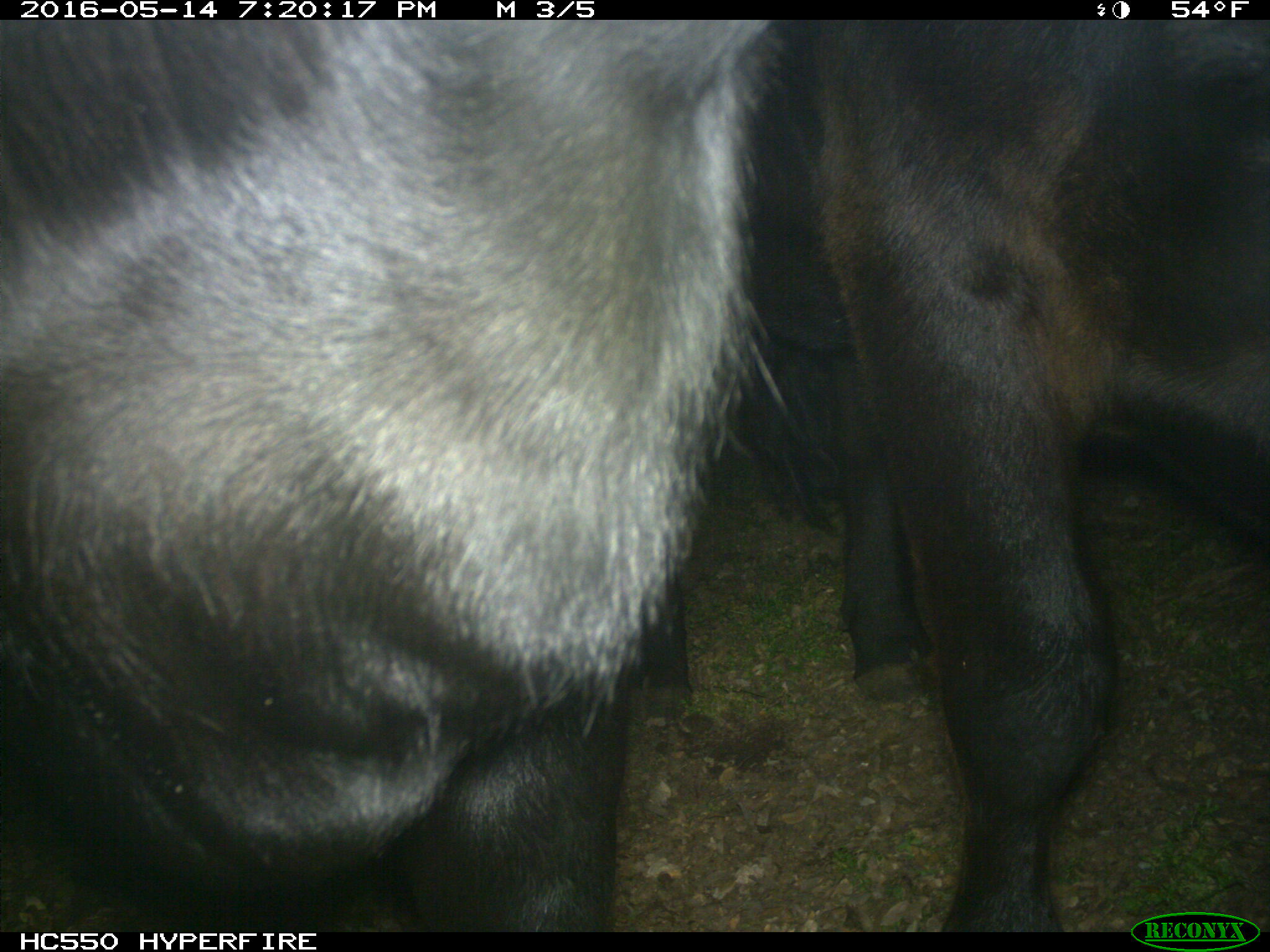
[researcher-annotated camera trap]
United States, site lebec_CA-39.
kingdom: Animalia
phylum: Chordata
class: Mammalia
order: Artiodactyla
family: Bovidae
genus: Bos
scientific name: Bos taurus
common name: domestic cow